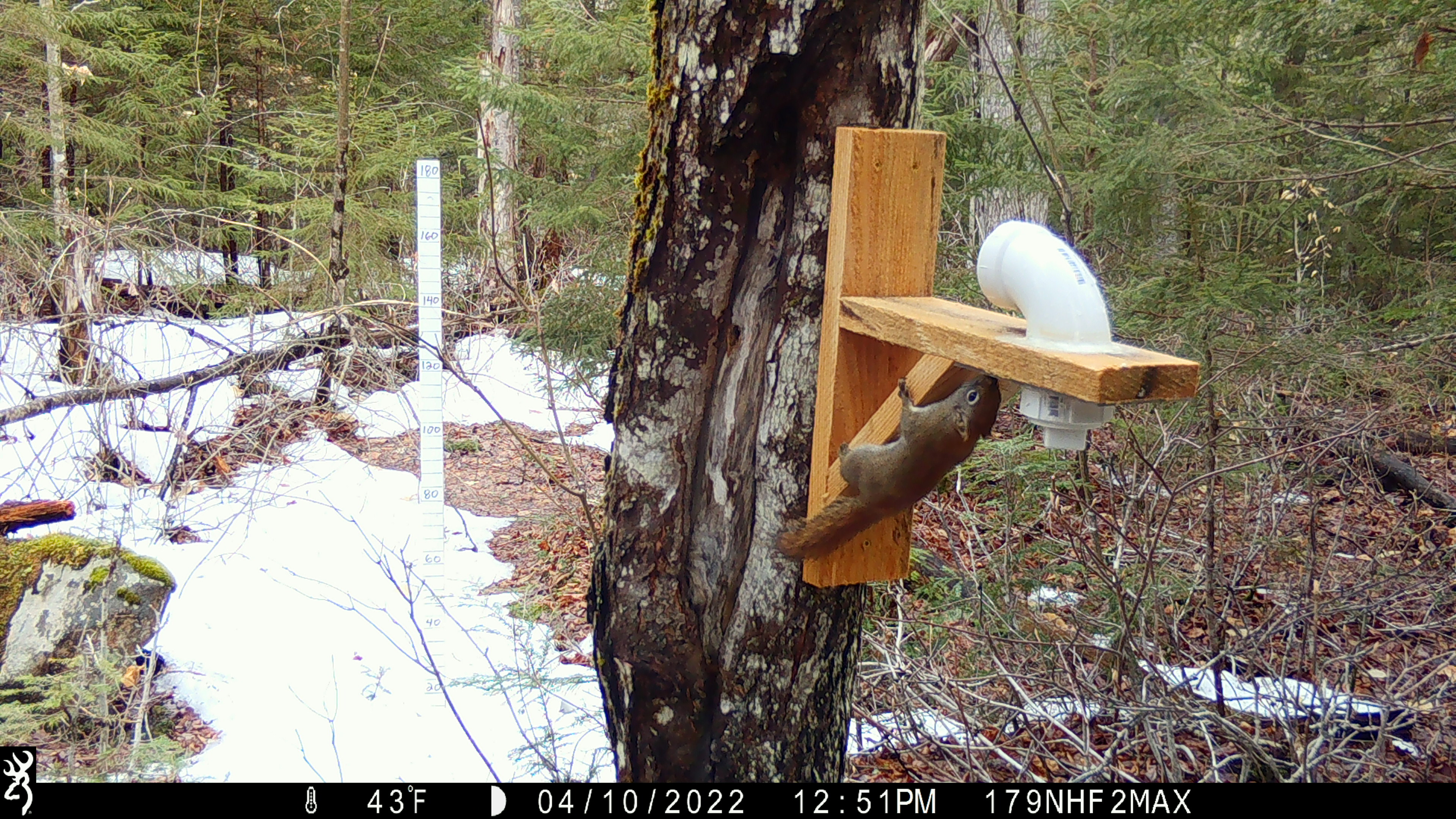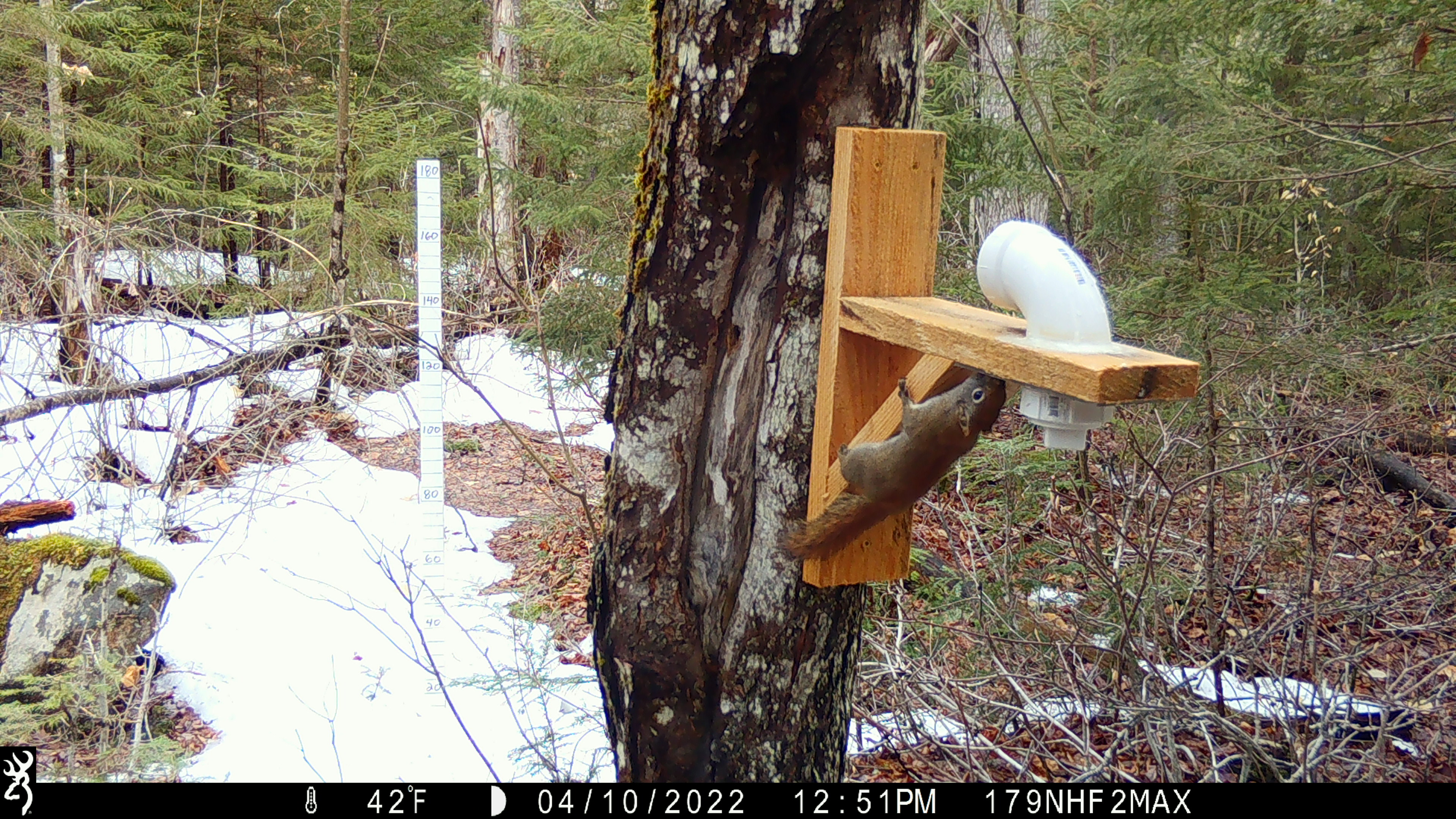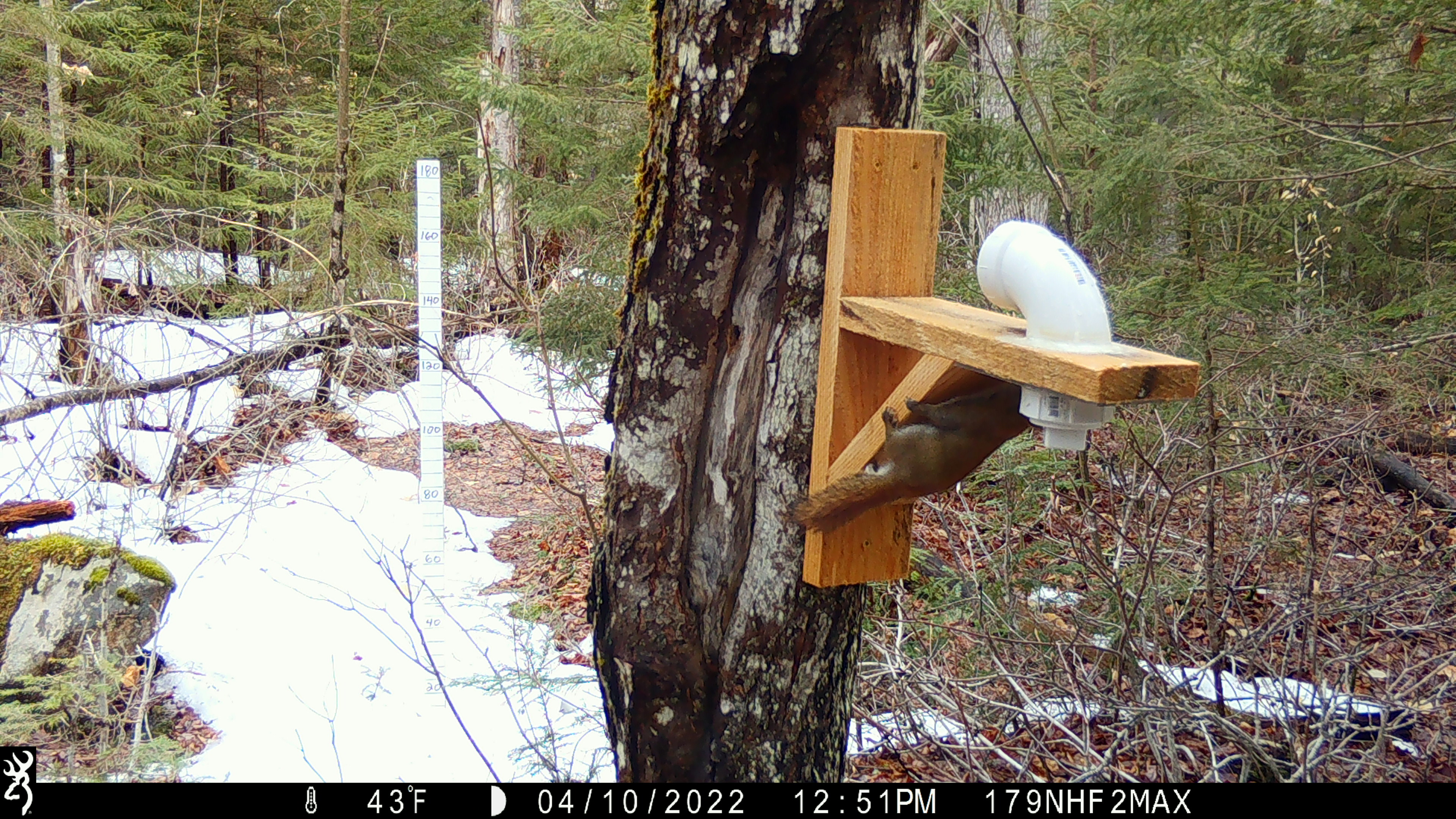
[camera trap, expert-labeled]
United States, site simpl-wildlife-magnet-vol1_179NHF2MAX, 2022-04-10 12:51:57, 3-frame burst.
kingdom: Animalia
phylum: Chordata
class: Mammalia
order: Rodentia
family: Sciuridae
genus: Tamiasciurus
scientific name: Tamiasciurus hudsonicus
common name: red squirrel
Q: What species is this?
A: Red squirrel (Tamiasciurus hudsonicus).